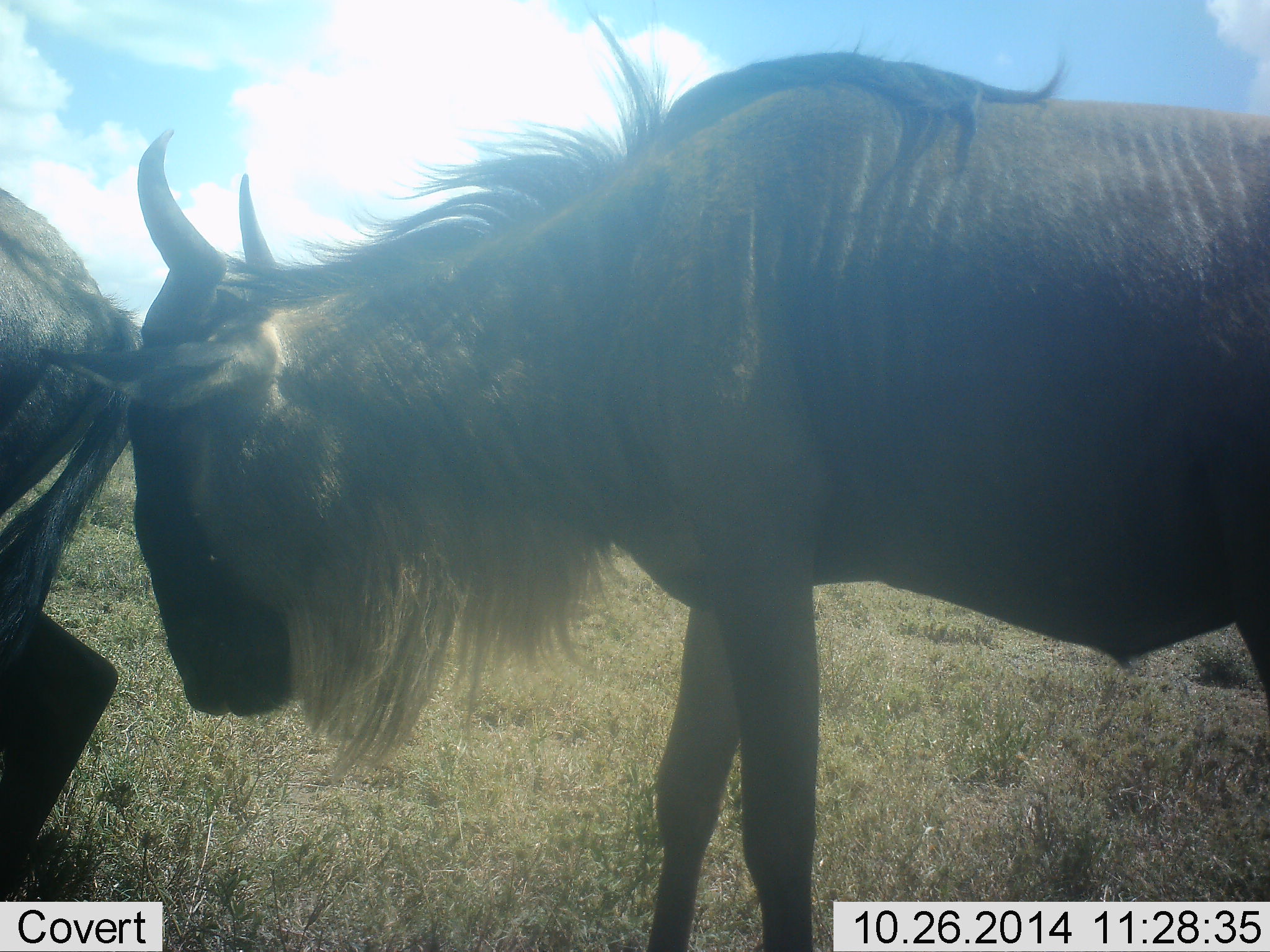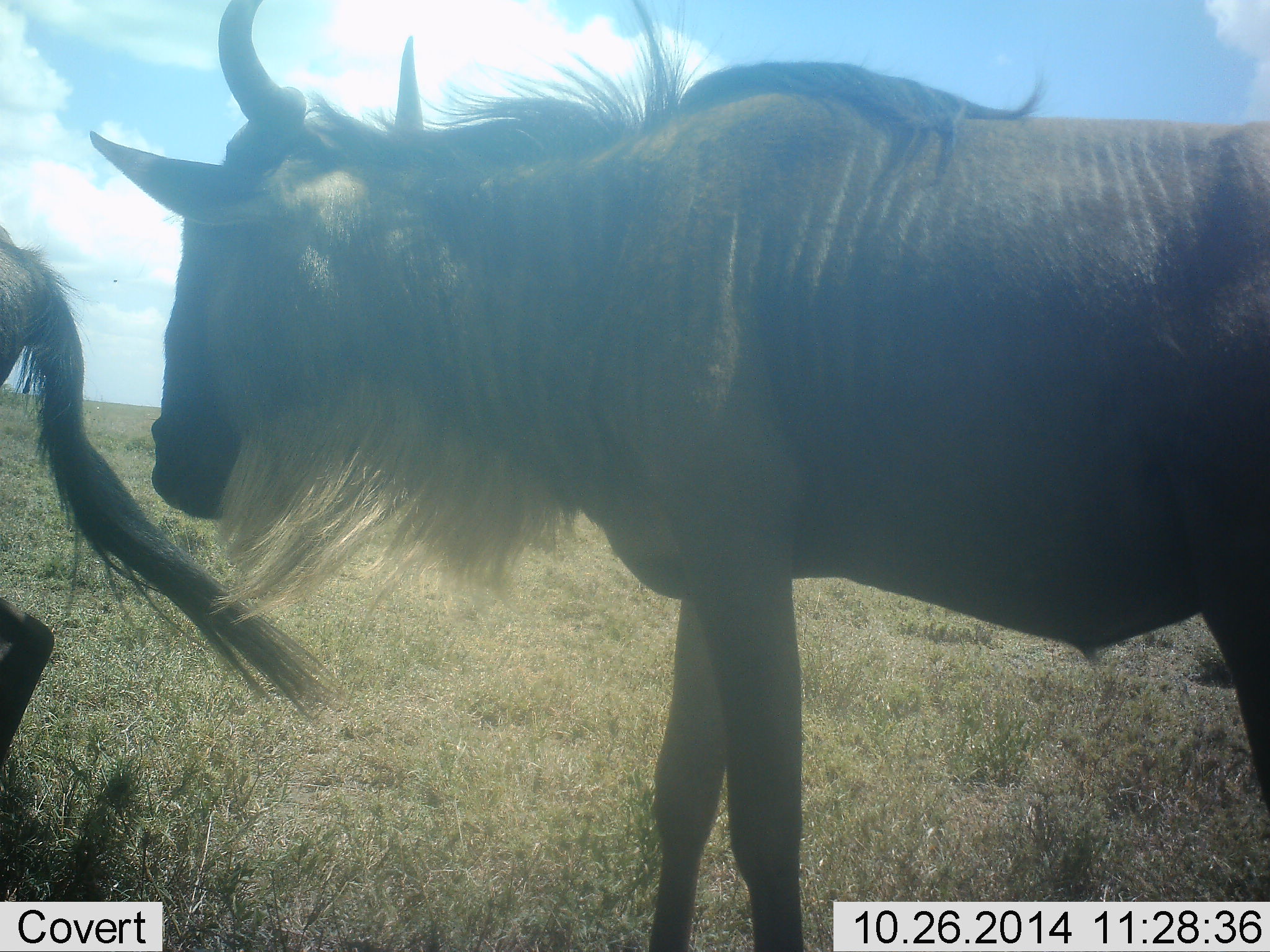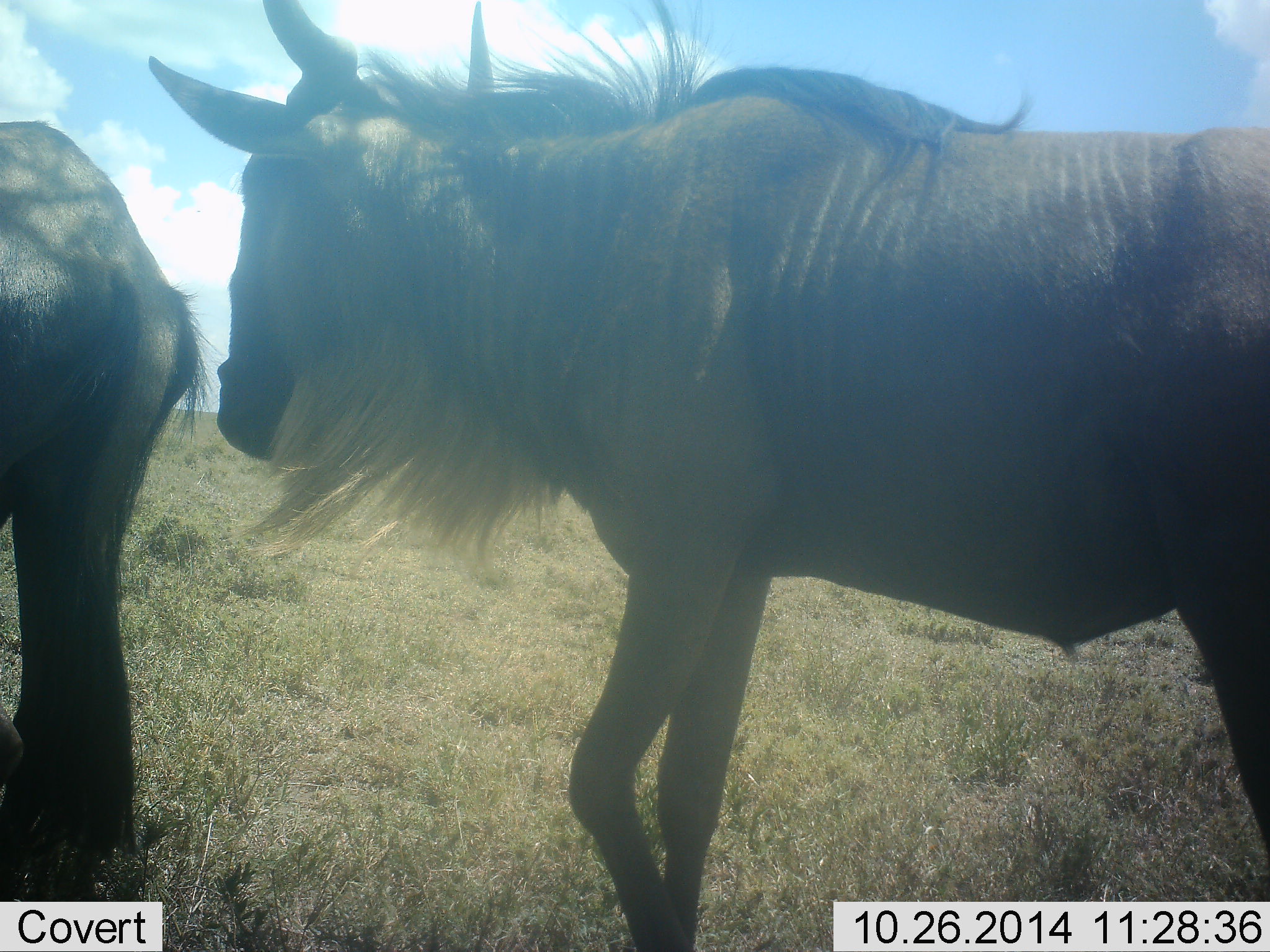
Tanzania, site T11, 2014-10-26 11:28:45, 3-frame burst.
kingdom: Animalia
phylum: Chordata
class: Mammalia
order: Artiodactyla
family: Bovidae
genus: Connochaetes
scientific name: Connochaetes taurinus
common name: blue wildebeest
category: wildebeest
Wildebeest (blue wildebeest) (Connochaetes taurinus), count 2. Behavior (volunteer vote fractions): standing 60%, resting 0%, moving 70%, interacting 0%. Young present (vote fraction): 0%. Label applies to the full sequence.